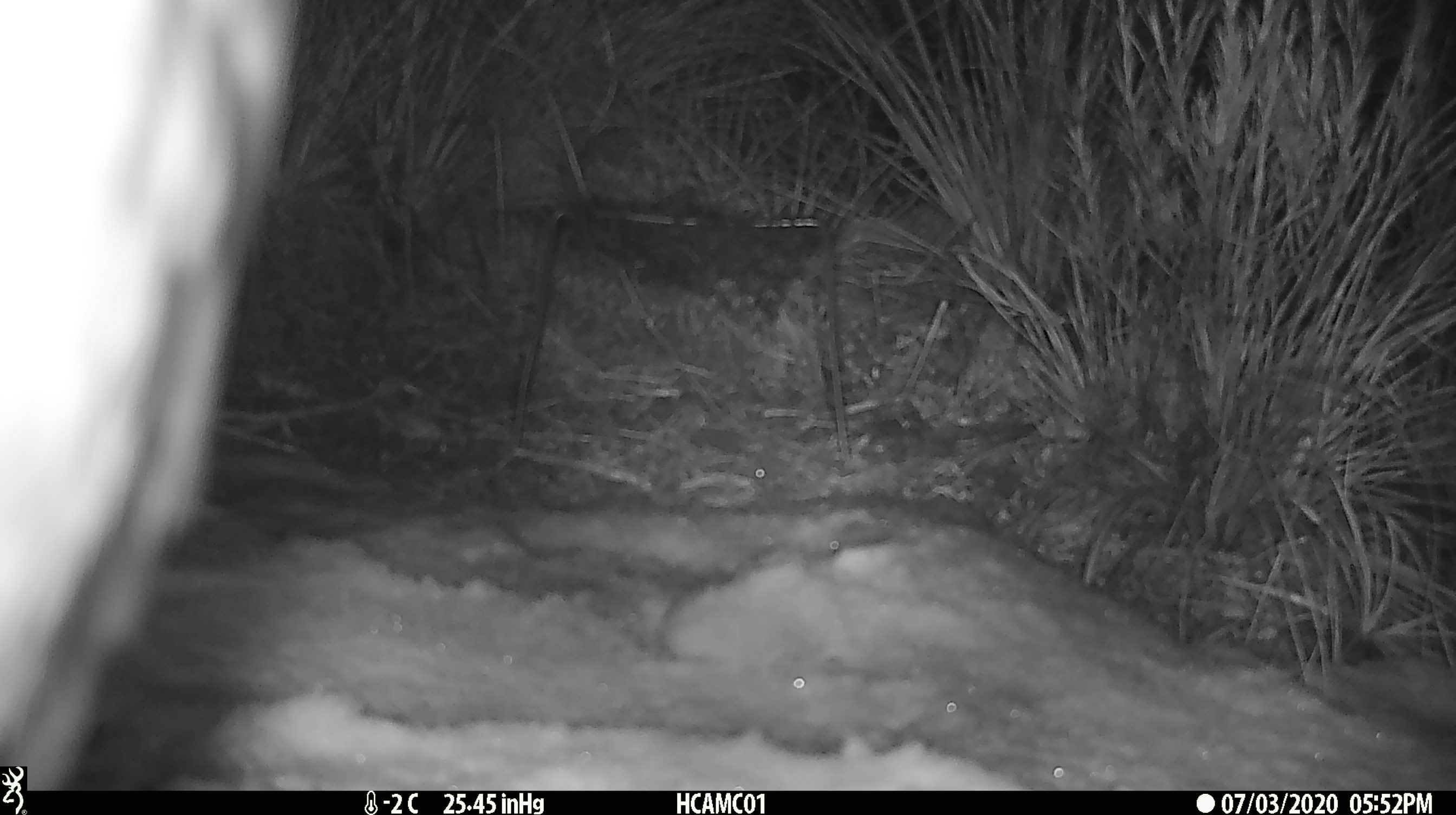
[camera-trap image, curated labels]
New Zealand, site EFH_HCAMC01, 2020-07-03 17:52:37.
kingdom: Animalia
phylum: Chordata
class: Aves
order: Psittaciformes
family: Strigopidae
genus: Nestor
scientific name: Nestor notabilis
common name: kea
Kea (Nestor notabilis).